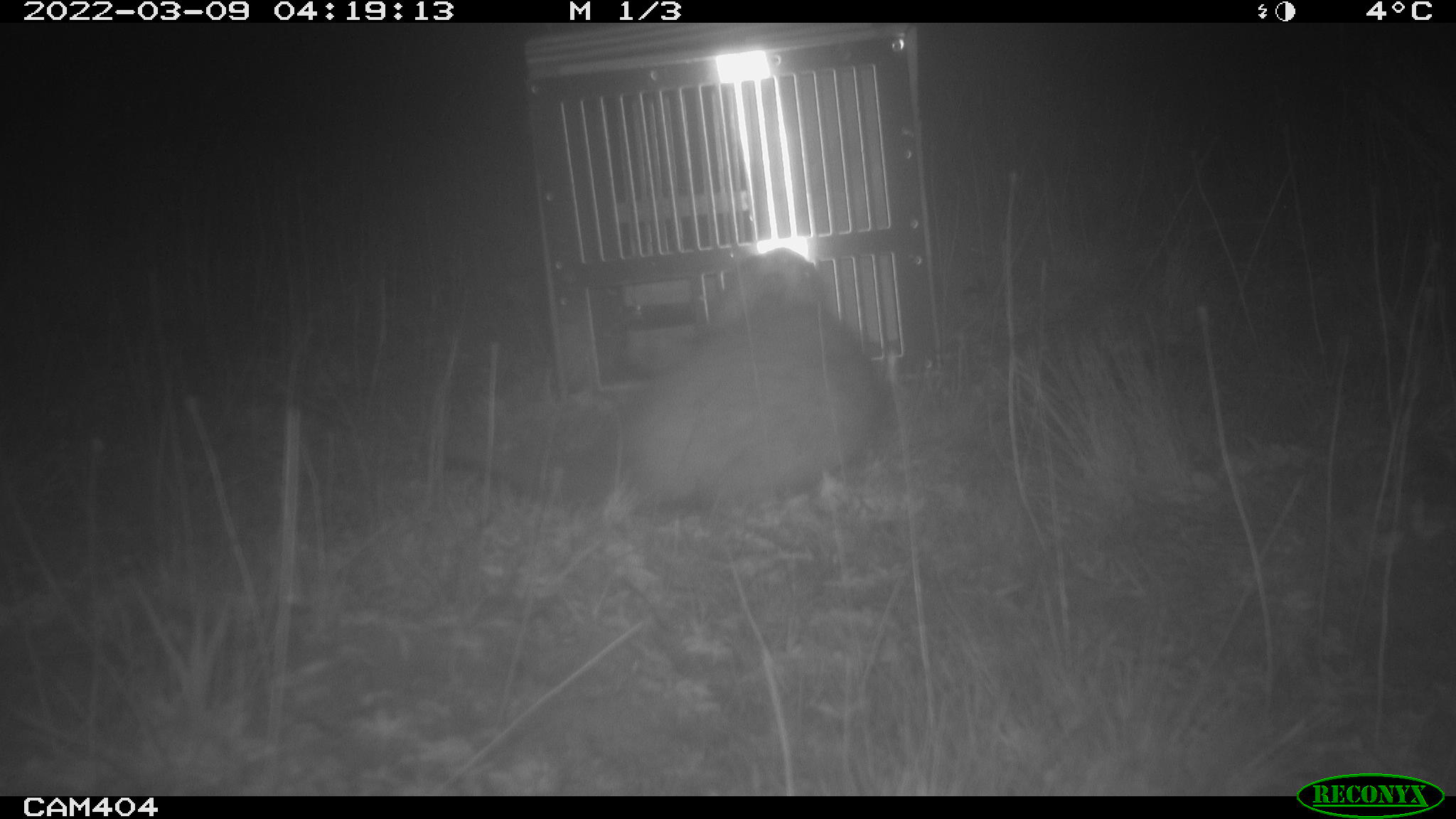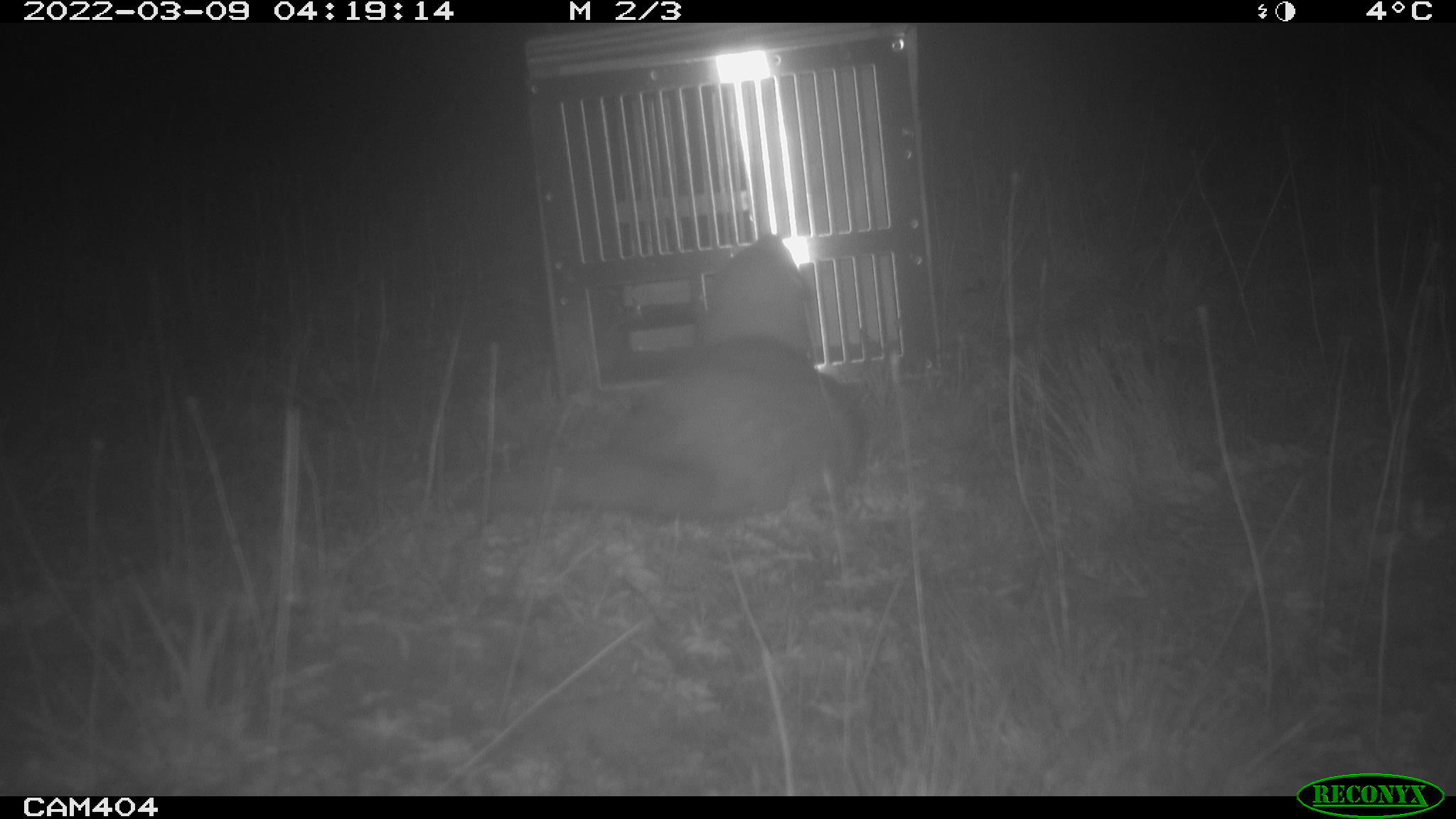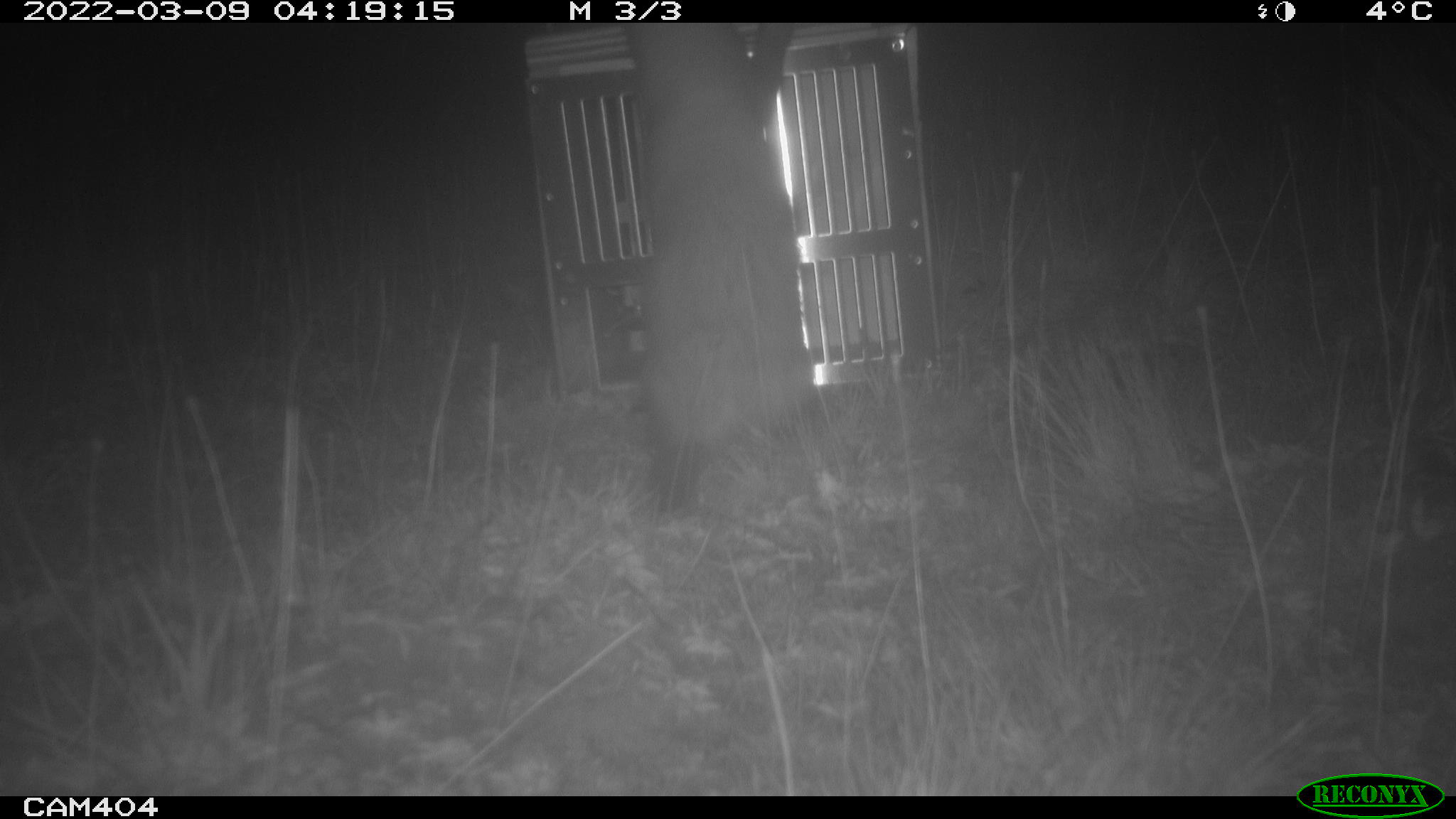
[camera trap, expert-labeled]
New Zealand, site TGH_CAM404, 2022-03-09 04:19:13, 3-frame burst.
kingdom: Animalia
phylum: Chordata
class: Mammalia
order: Carnivora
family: Mustelidae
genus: Mustela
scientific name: Mustela furo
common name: ferret